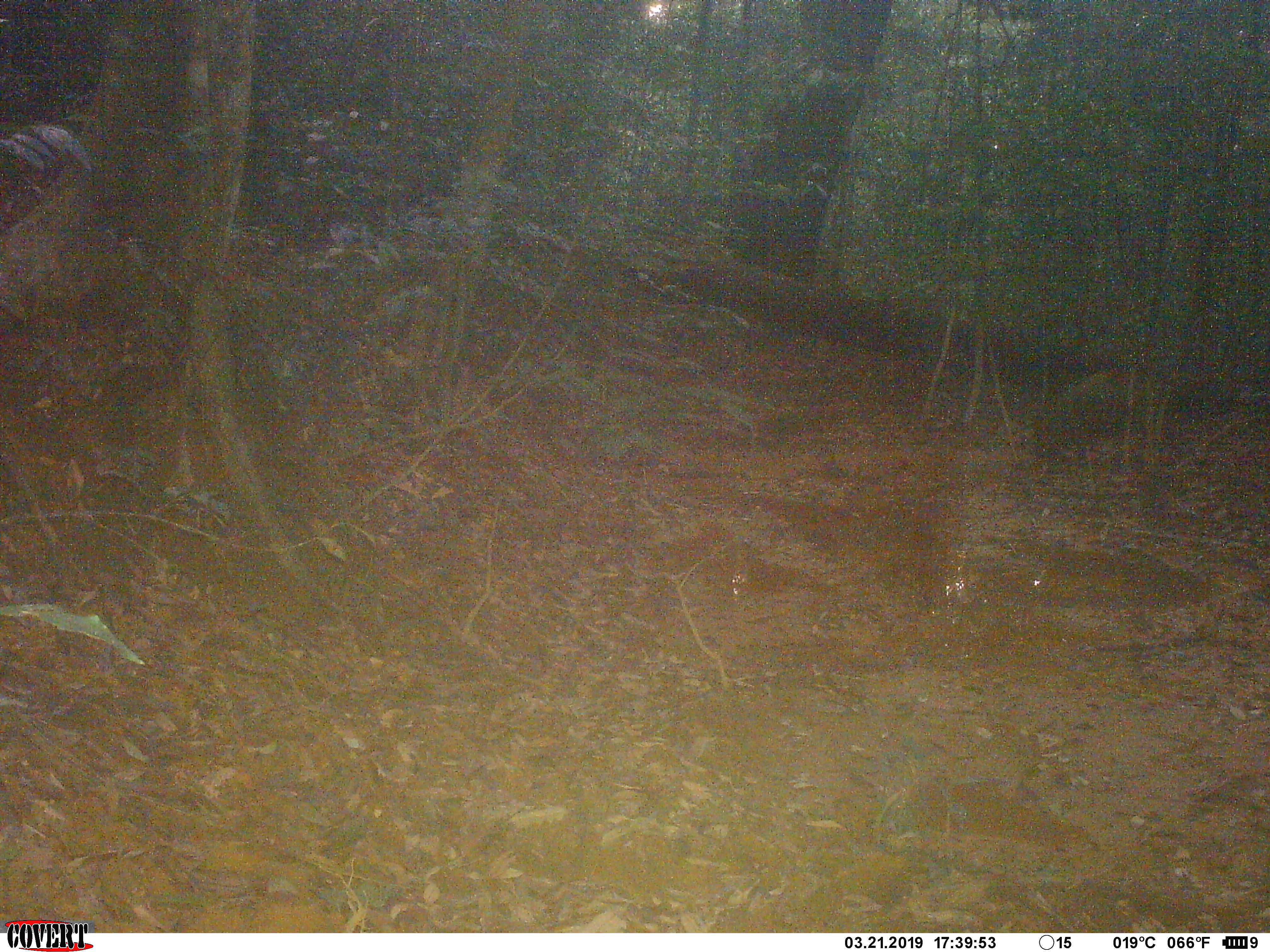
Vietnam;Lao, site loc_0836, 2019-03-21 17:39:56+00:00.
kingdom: Animalia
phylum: Chordata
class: Mammalia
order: Artiodactyla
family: Suidae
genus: Sus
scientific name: Sus scrofa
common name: eurasian wild pig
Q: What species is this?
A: Eurasian wild pig (Sus scrofa).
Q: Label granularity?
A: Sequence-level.